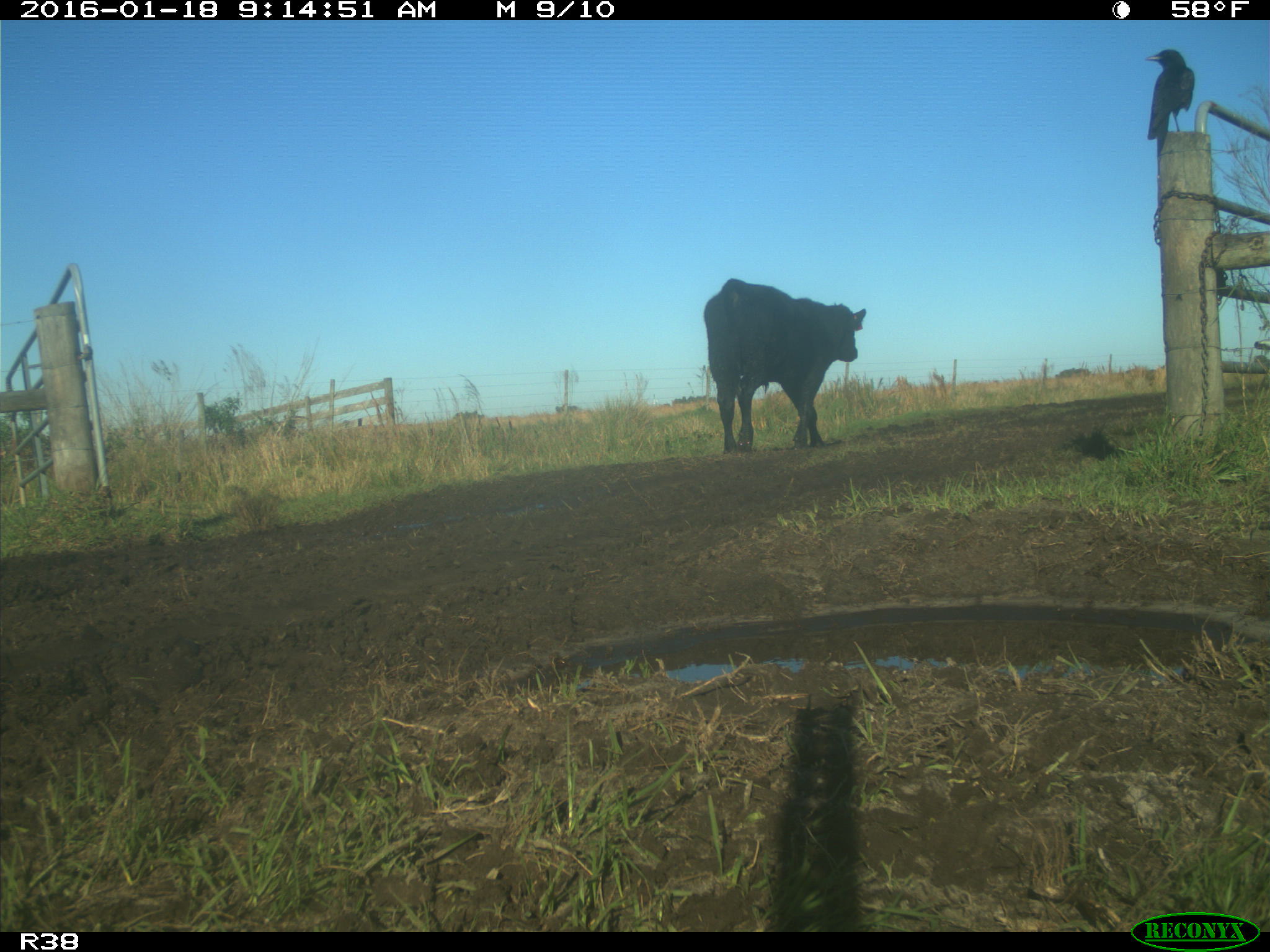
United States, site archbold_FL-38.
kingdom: Animalia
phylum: Chordata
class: Mammalia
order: Artiodactyla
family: Bovidae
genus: Bos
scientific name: Bos taurus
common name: domestic cow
Bos taurus (domestic cow).